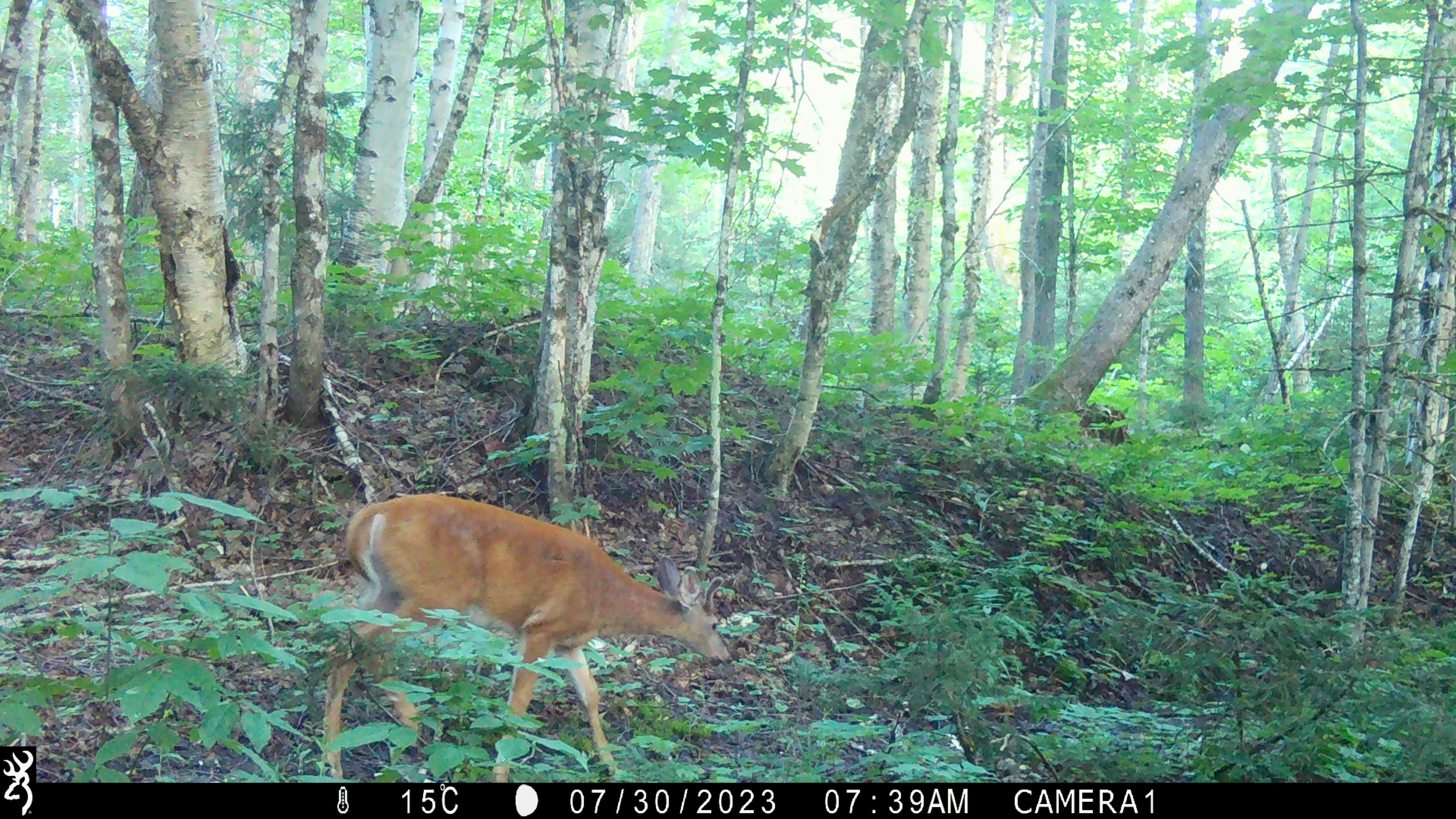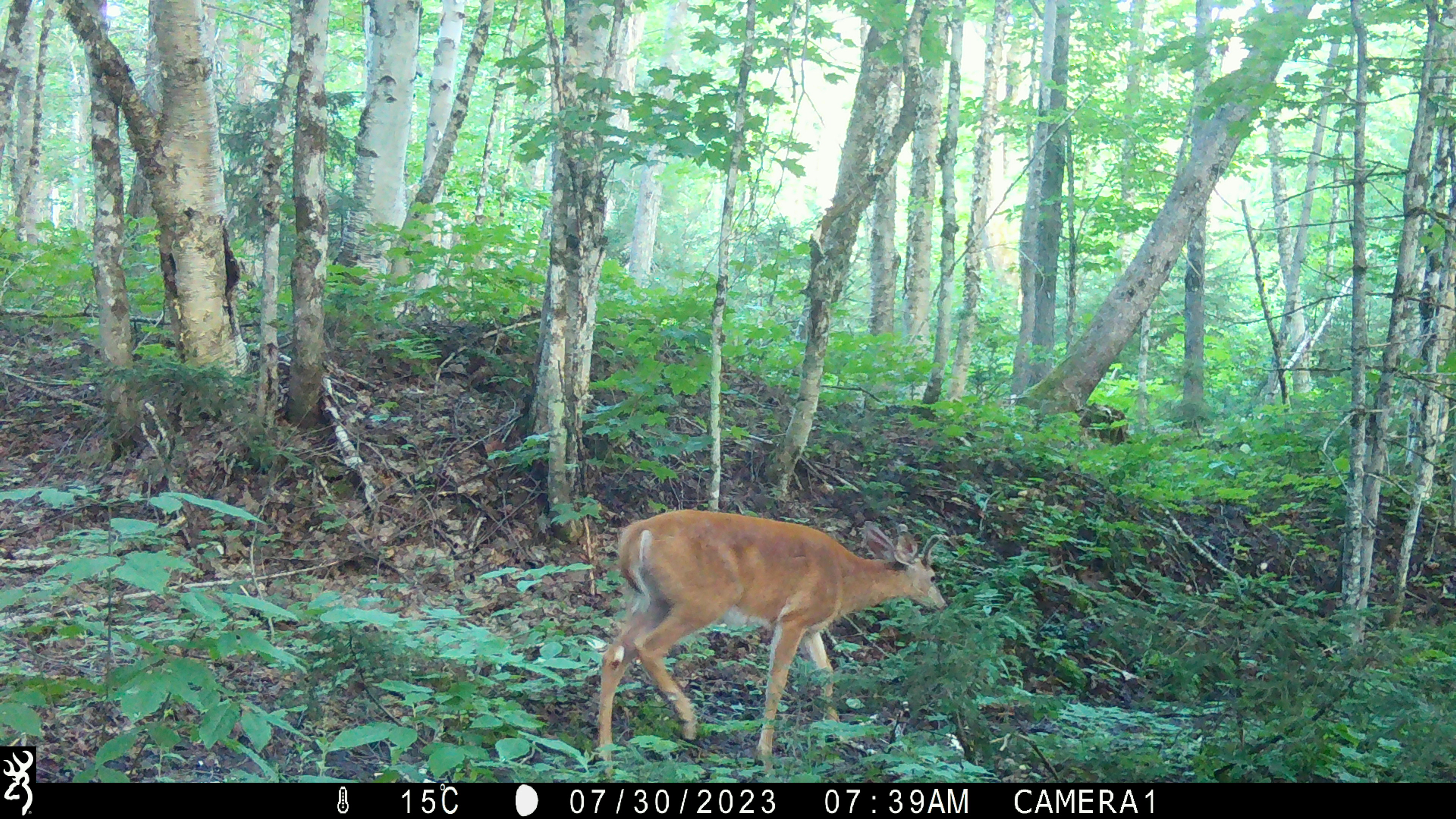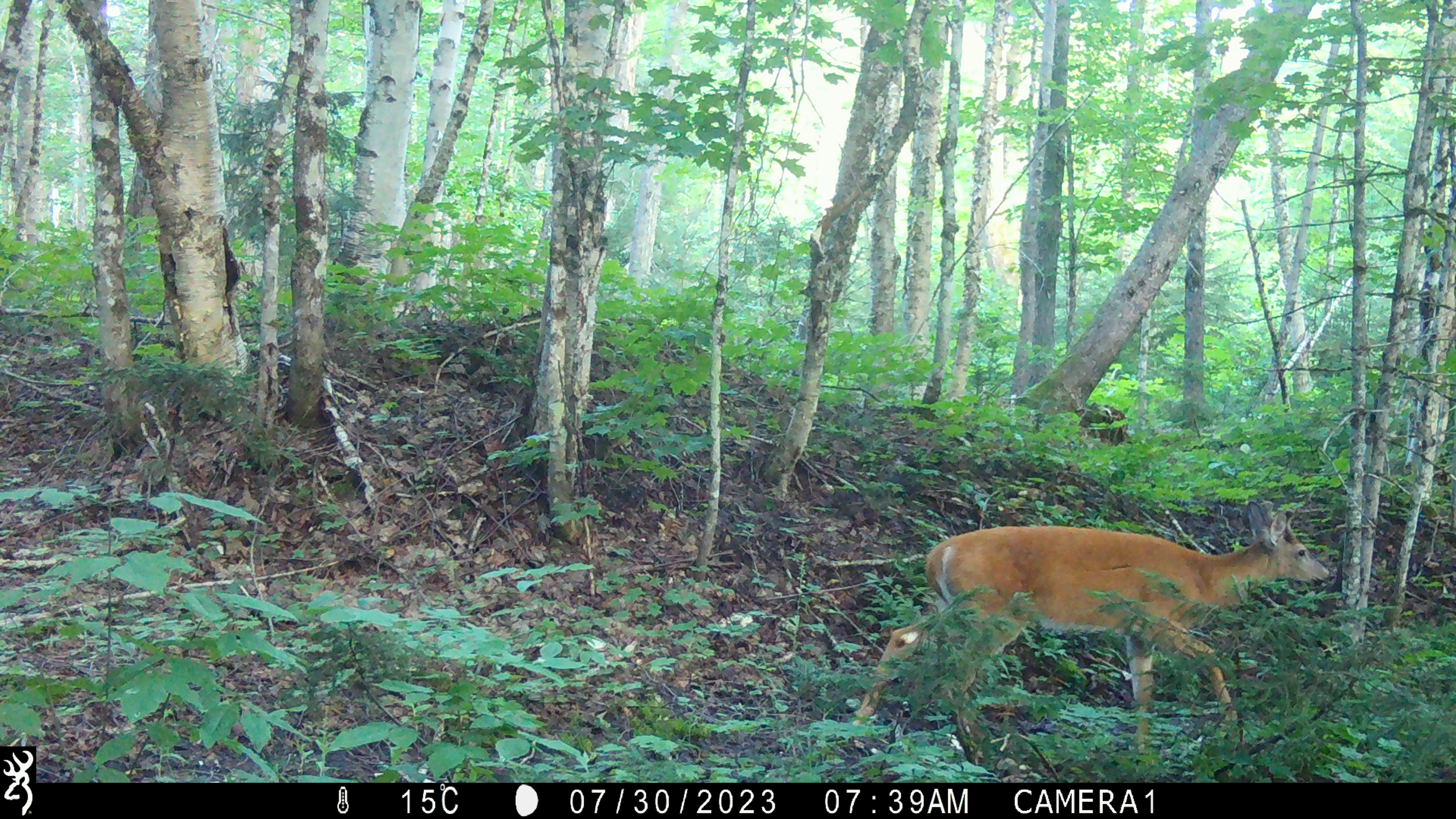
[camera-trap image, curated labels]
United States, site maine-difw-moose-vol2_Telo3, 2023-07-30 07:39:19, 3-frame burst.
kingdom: Animalia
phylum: Chordata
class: Mammalia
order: Artiodactyla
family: Cervidae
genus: Odocoileus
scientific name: Odocoileus virginianus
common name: white-tailed deer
White-tailed deer (Odocoileus virginianus).